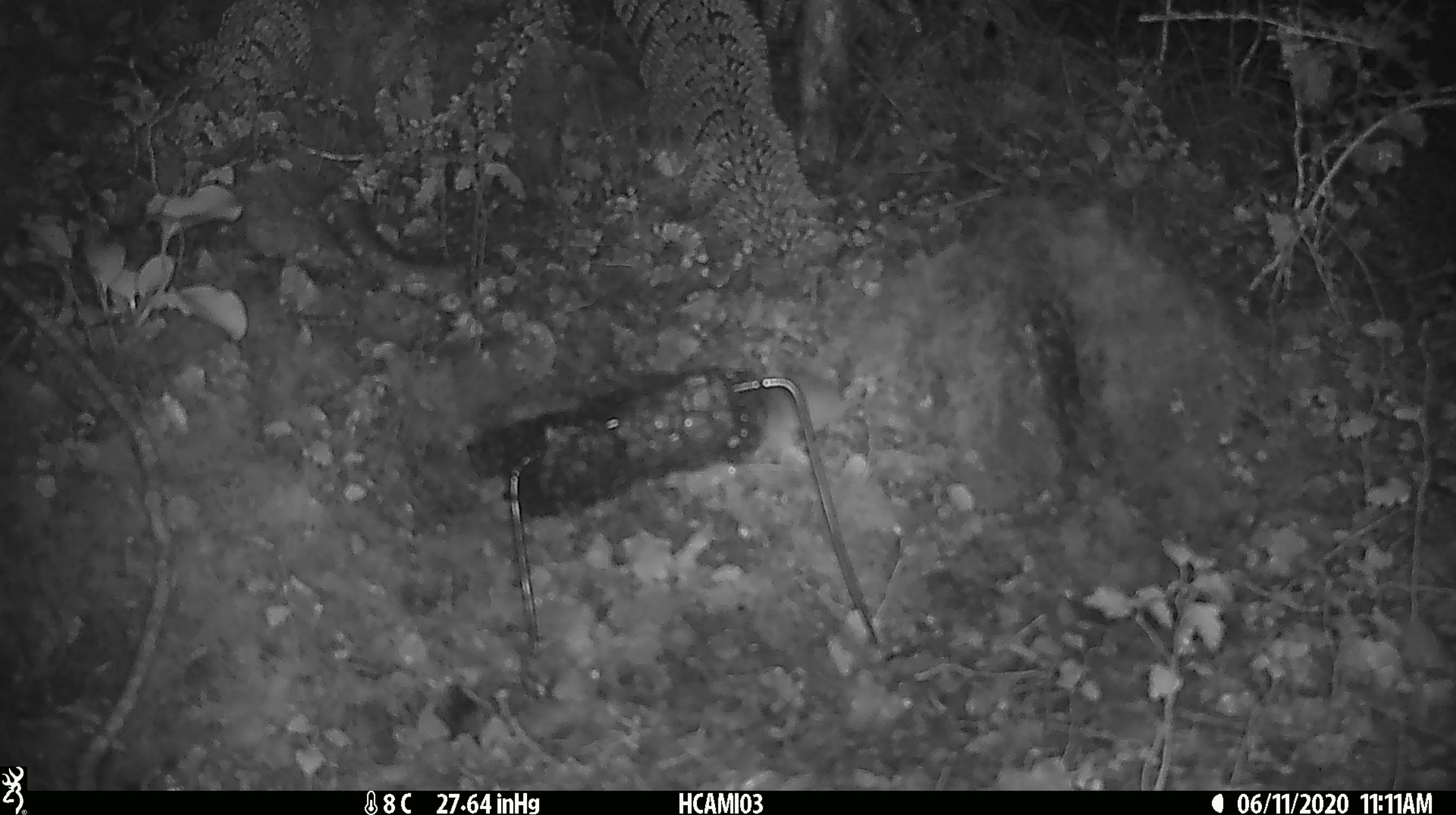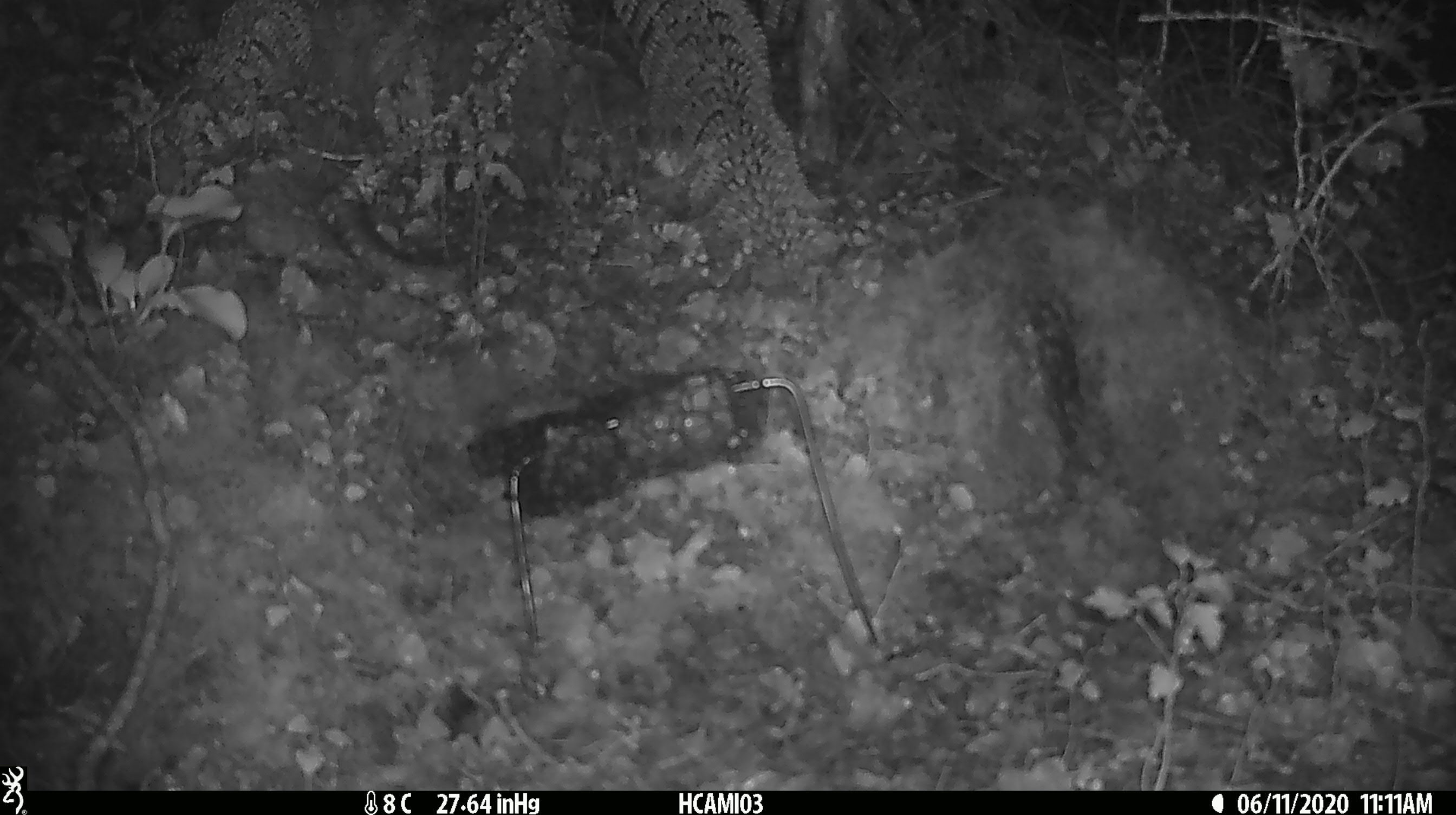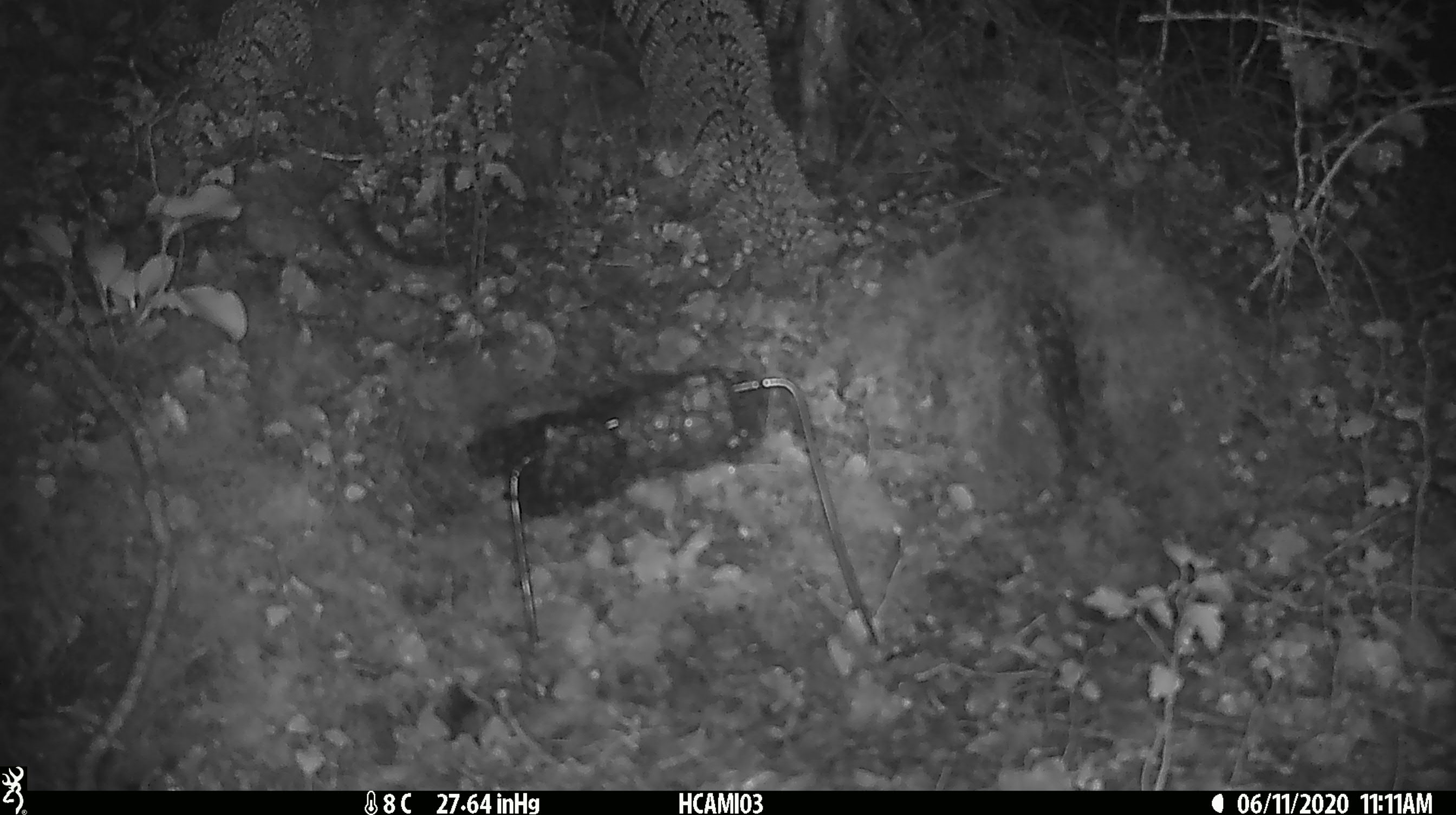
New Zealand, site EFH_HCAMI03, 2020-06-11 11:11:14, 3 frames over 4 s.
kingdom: Animalia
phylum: Chordata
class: Mammalia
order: Rodentia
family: Muridae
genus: Mus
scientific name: Mus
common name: mouse